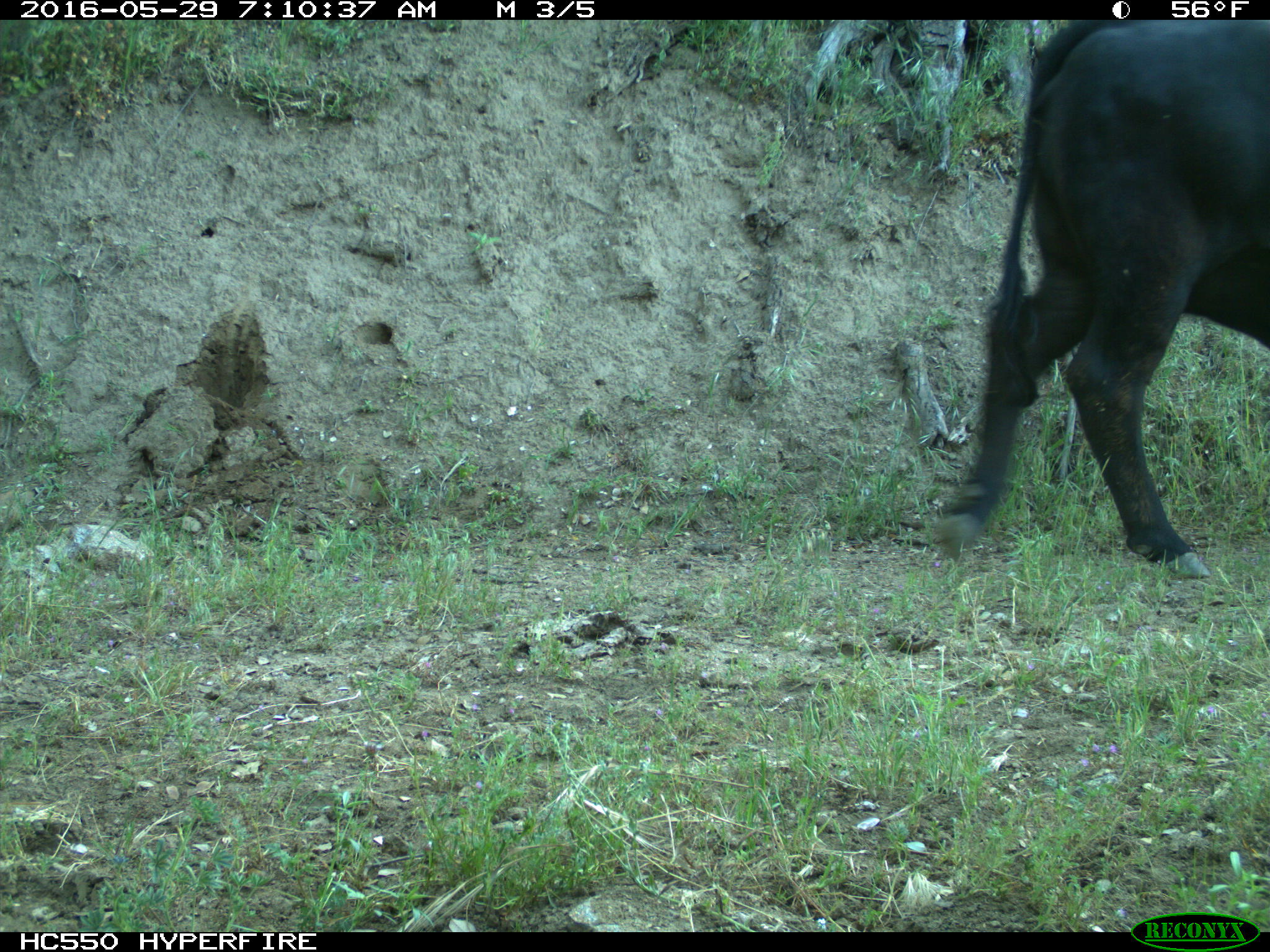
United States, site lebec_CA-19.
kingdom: Animalia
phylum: Chordata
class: Mammalia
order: Artiodactyla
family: Bovidae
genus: Bos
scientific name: Bos taurus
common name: domestic cow